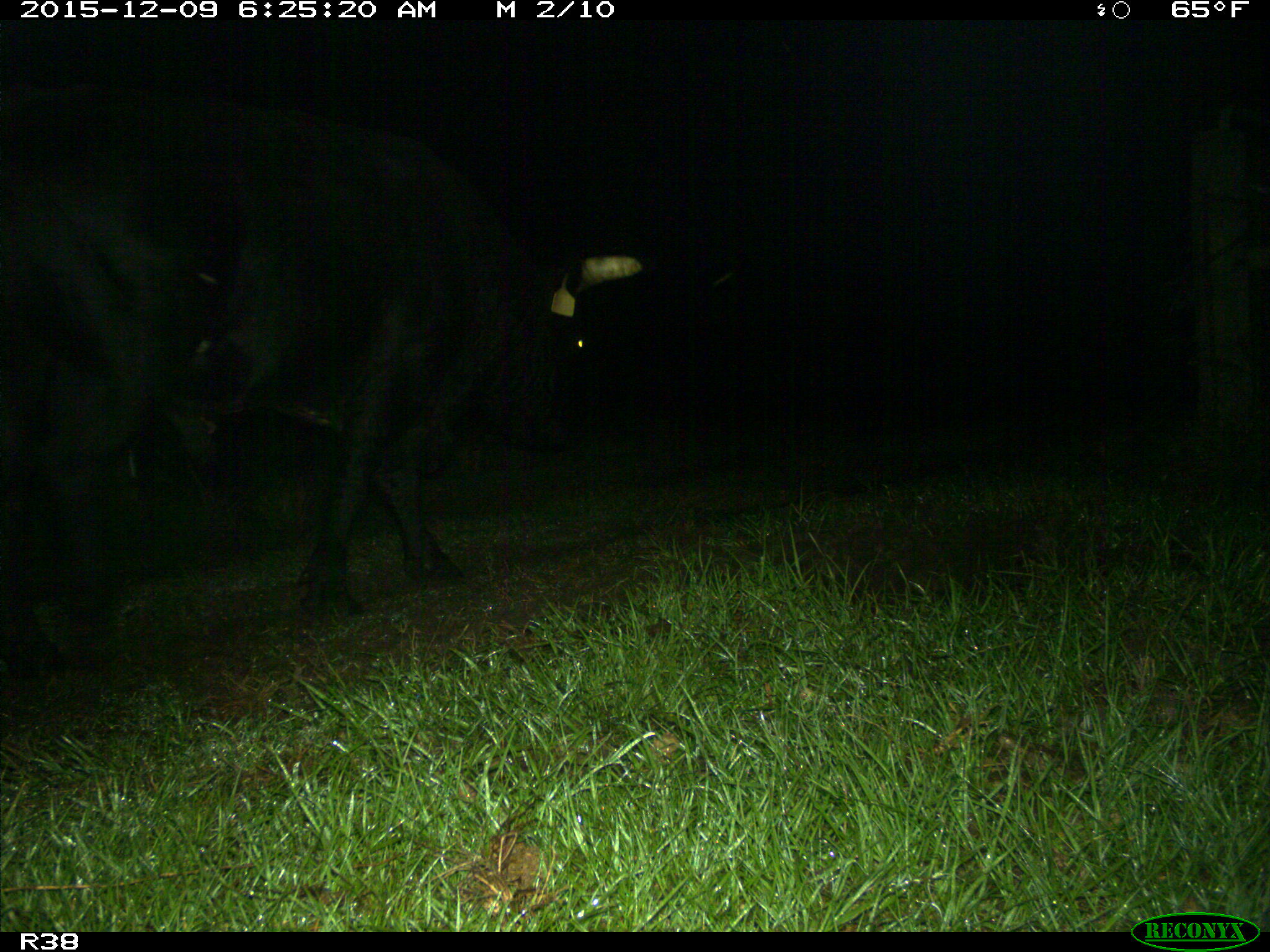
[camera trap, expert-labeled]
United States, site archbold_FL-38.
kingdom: Animalia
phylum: Chordata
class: Mammalia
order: Artiodactyla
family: Bovidae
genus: Bos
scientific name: Bos taurus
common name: domestic cow